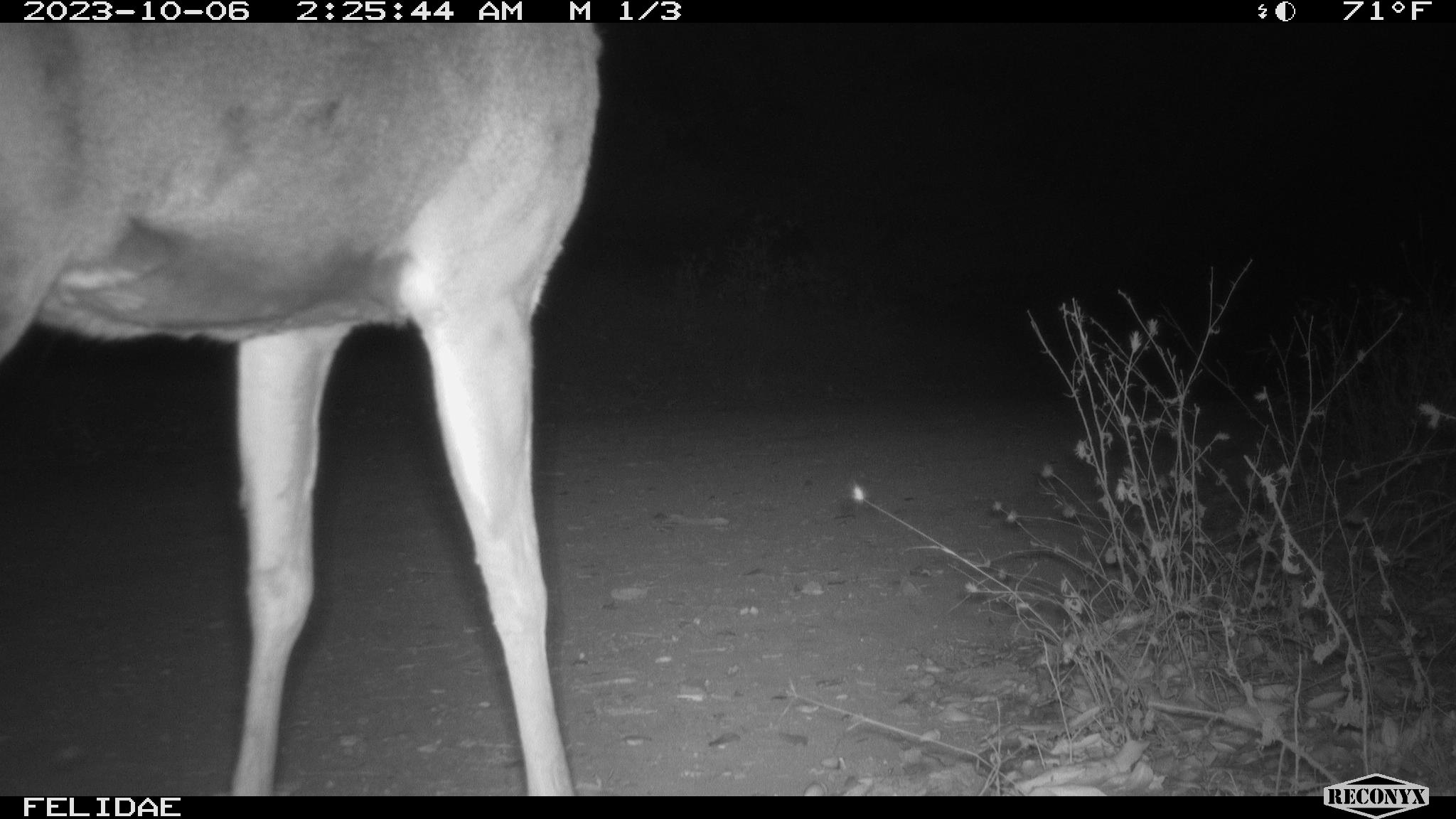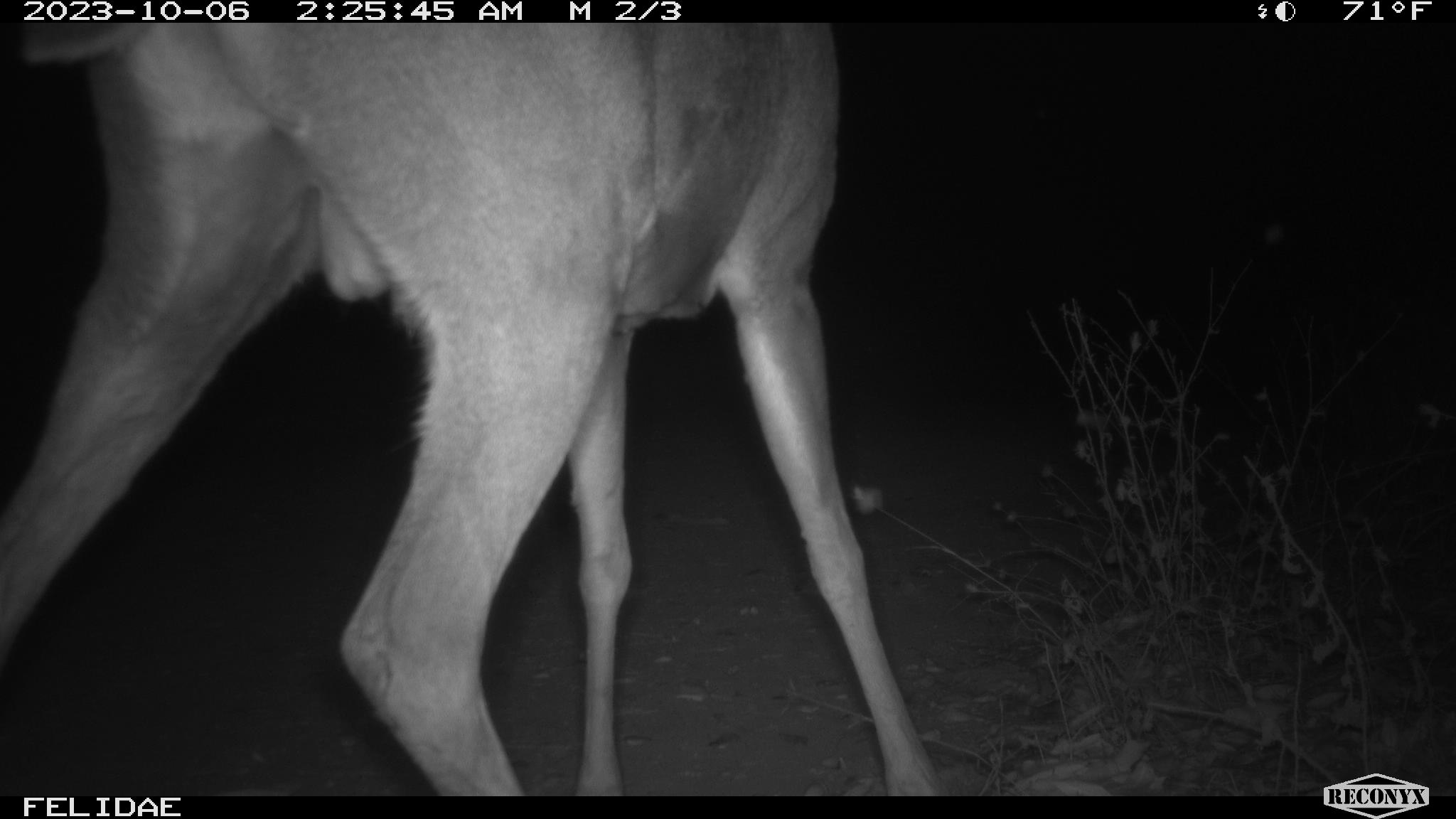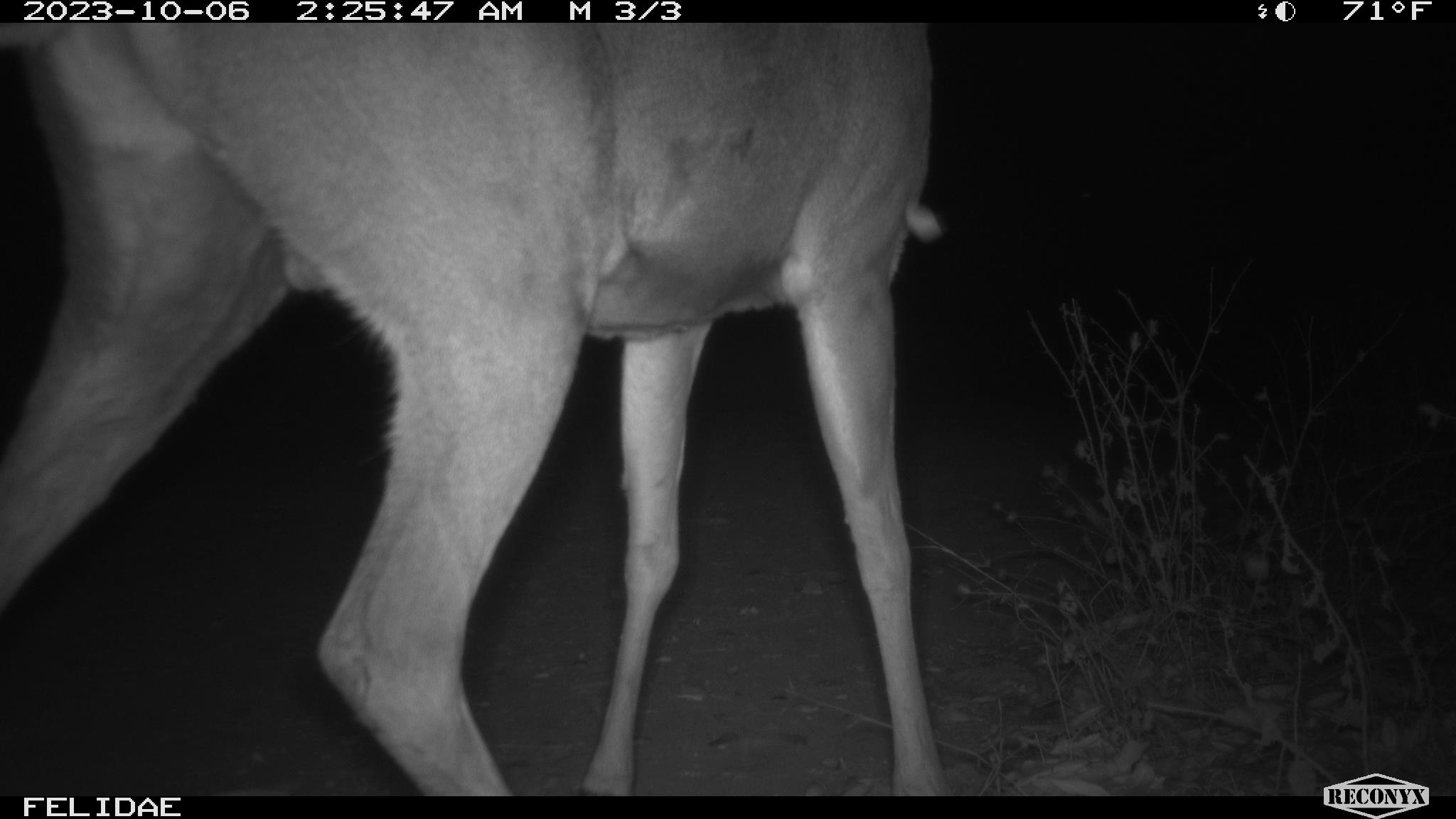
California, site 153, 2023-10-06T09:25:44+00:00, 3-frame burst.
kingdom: Animalia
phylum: Chordata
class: Mammalia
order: Artiodactyla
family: Cervidae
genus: Odocoileus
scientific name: Odocoileus hemionus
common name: mule deer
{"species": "mule deer (Odocoileus hemionus)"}